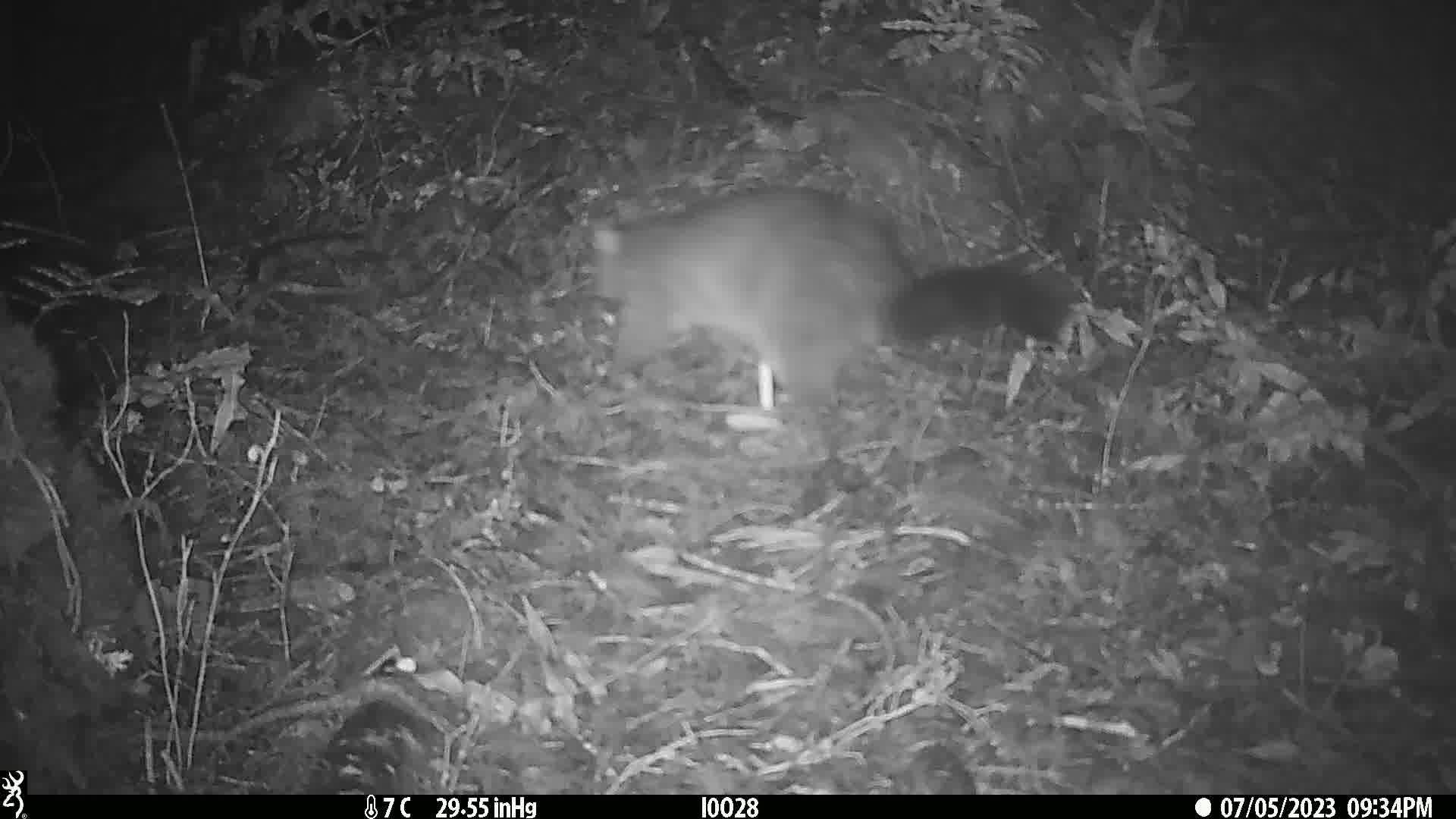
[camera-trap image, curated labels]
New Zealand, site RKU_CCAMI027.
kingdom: Animalia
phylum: Chordata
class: Mammalia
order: Diprotodontia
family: Phalangeridae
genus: Trichosurus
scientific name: Trichosurus vulpecula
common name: common brushtail possum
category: possum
Possum (common brushtail possum) (Trichosurus vulpecula).